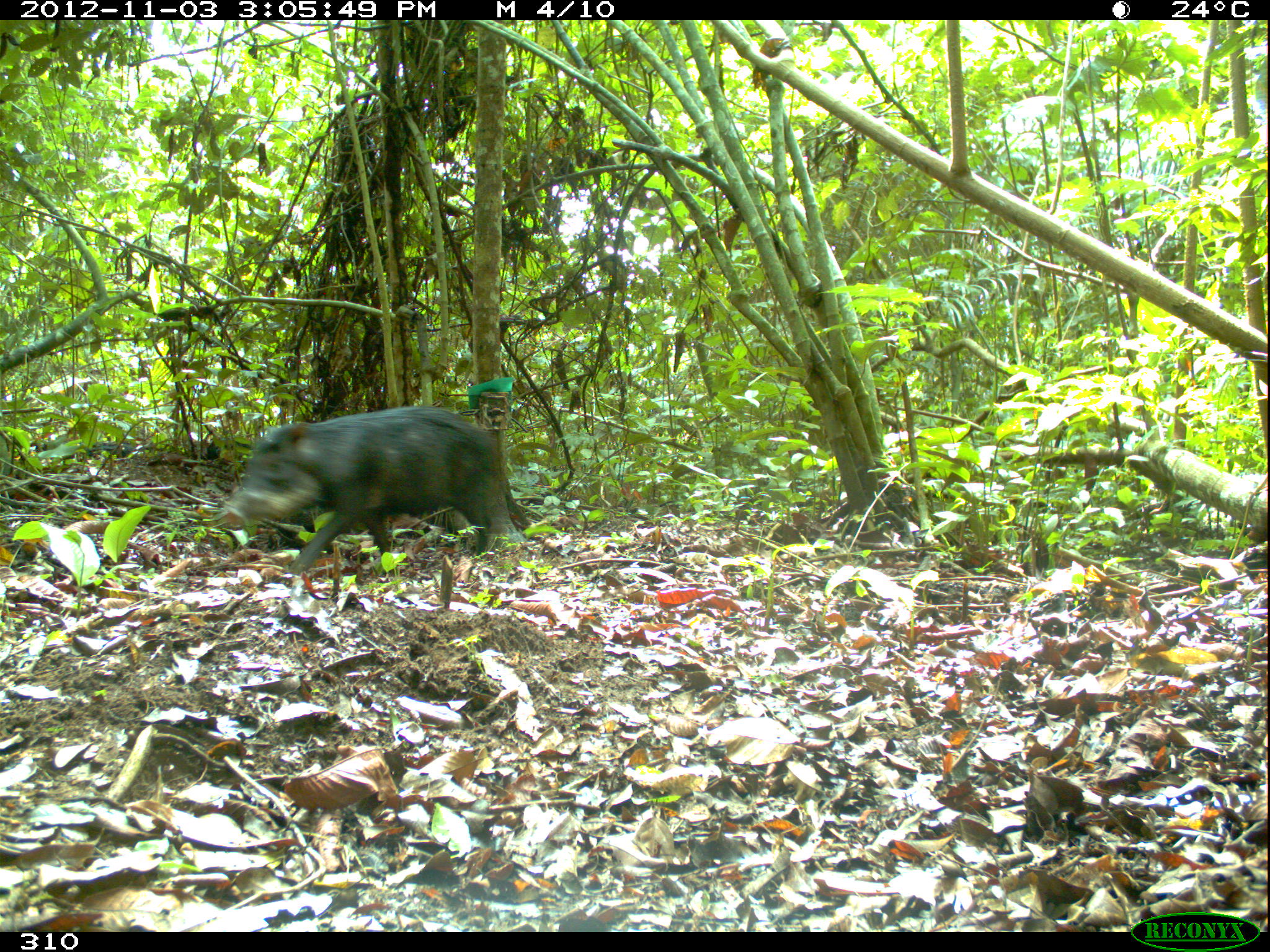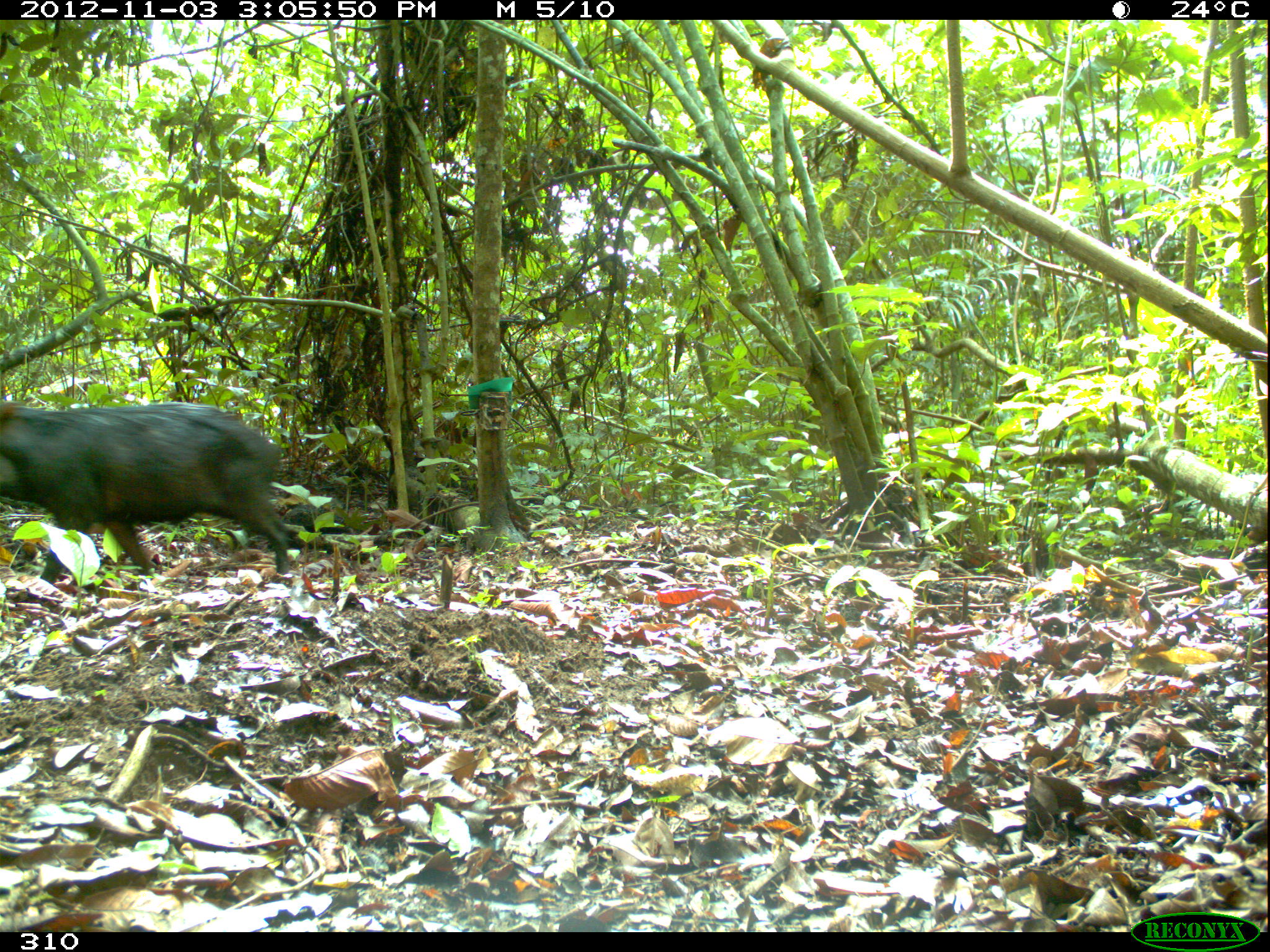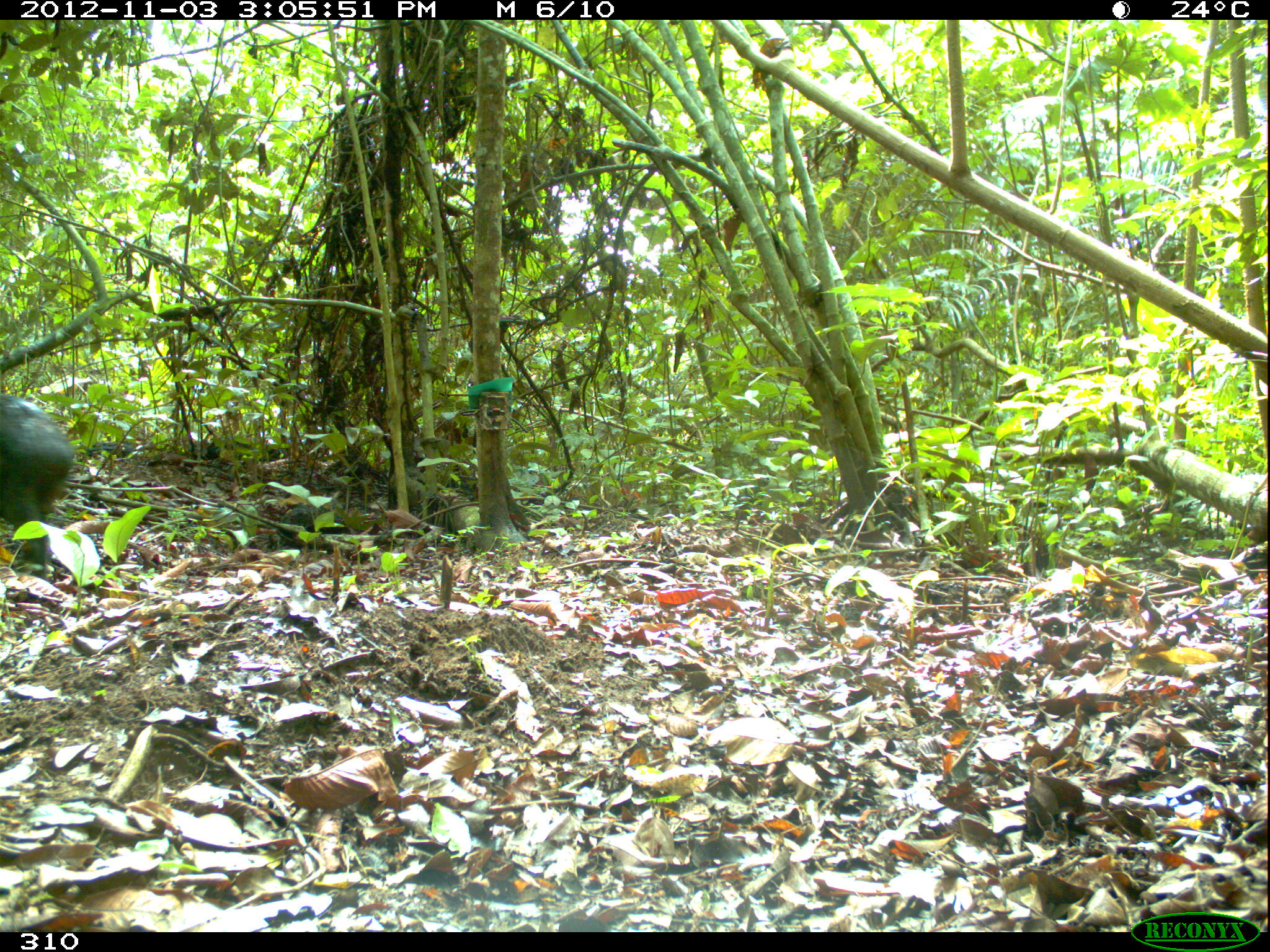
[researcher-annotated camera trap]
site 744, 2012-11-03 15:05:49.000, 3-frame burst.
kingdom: Animalia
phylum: Chordata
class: Mammalia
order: Artiodactyla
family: Tayassuidae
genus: Tayassu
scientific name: Tayassu pecari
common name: white-lipped peccary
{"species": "Tayassu pecari (white-lipped peccary)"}